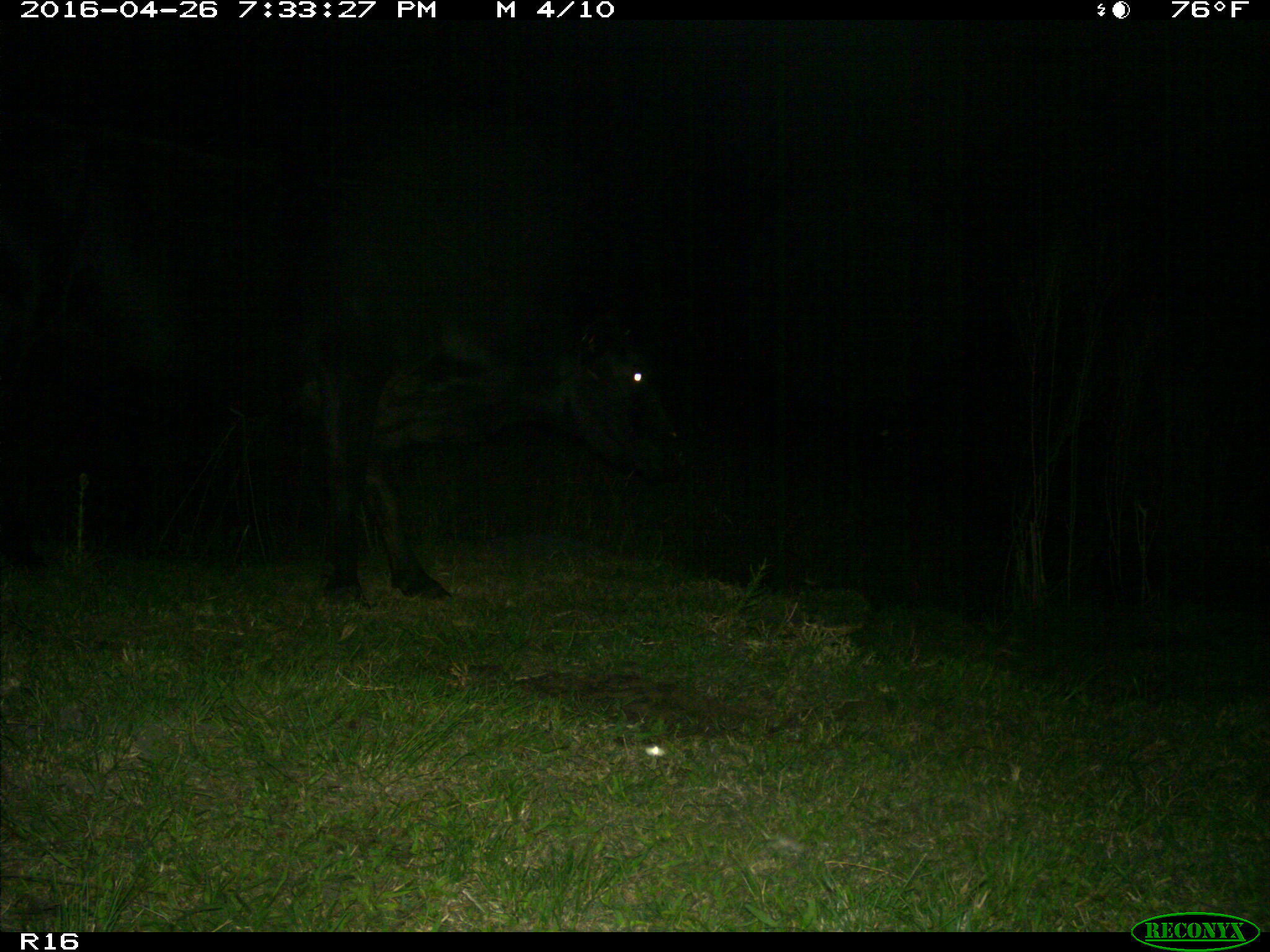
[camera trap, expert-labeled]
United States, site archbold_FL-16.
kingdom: Animalia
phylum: Chordata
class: Mammalia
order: Artiodactyla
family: Bovidae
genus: Bos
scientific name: Bos taurus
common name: domestic cow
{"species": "Bos taurus (domestic cow)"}